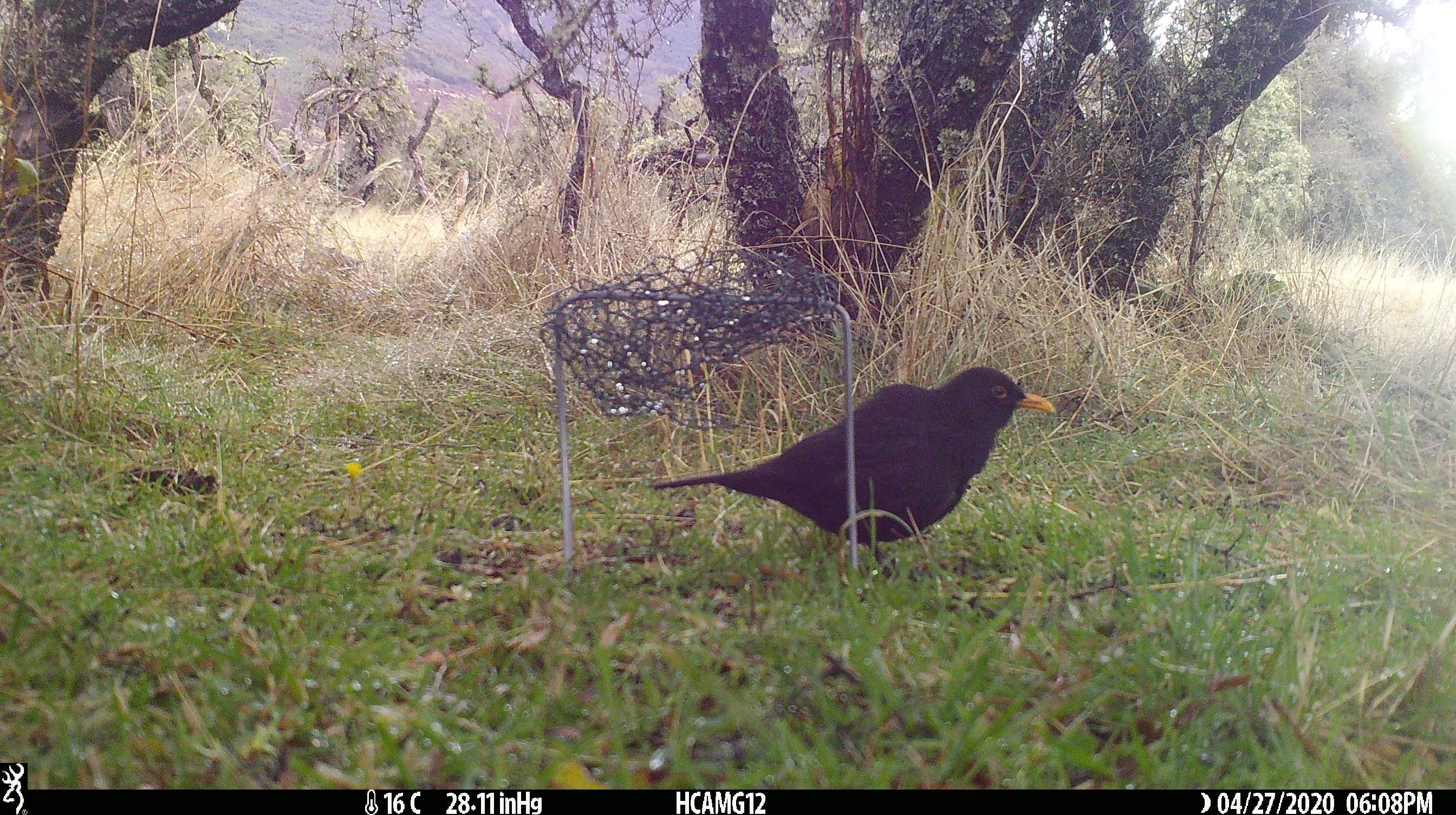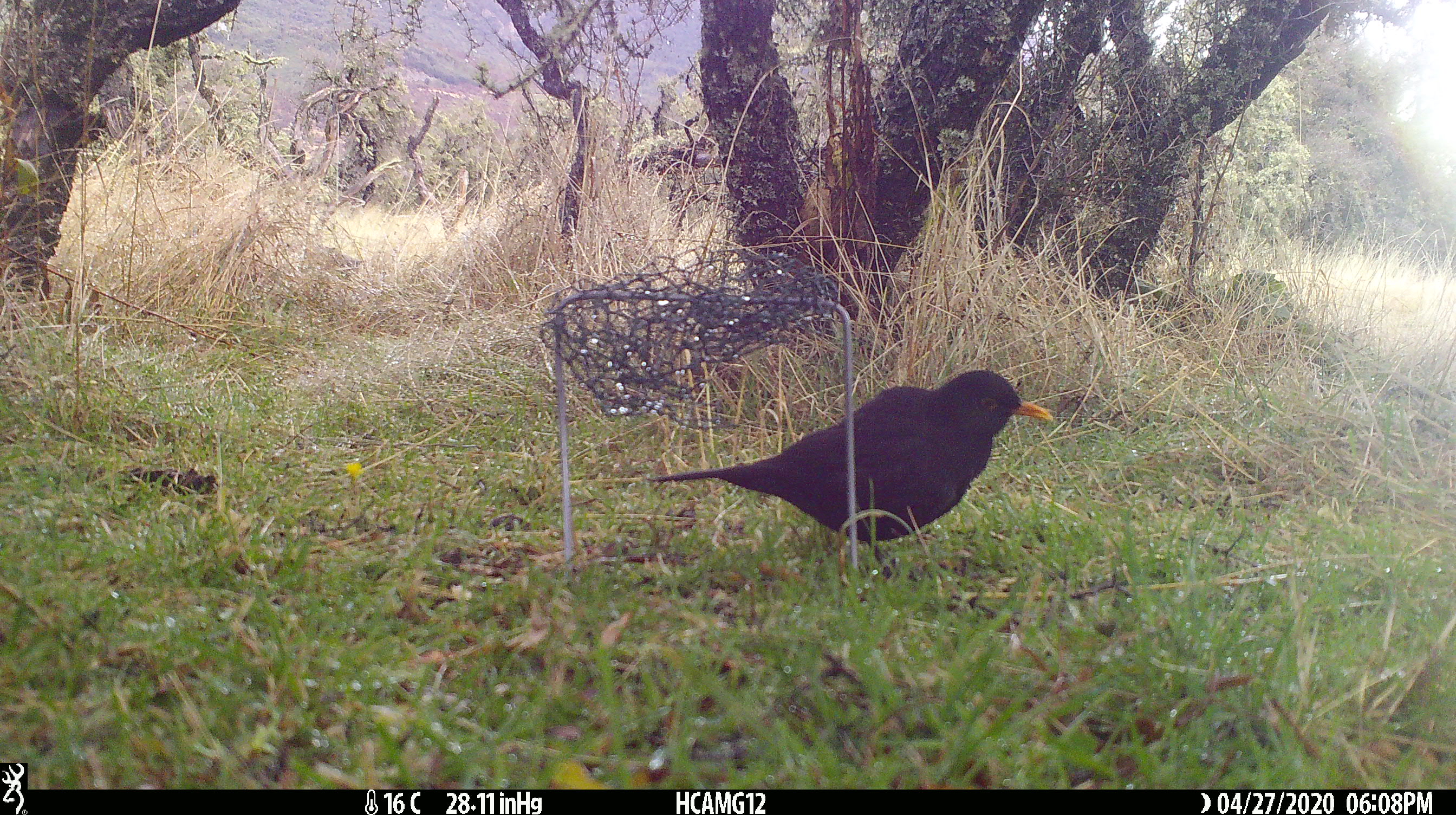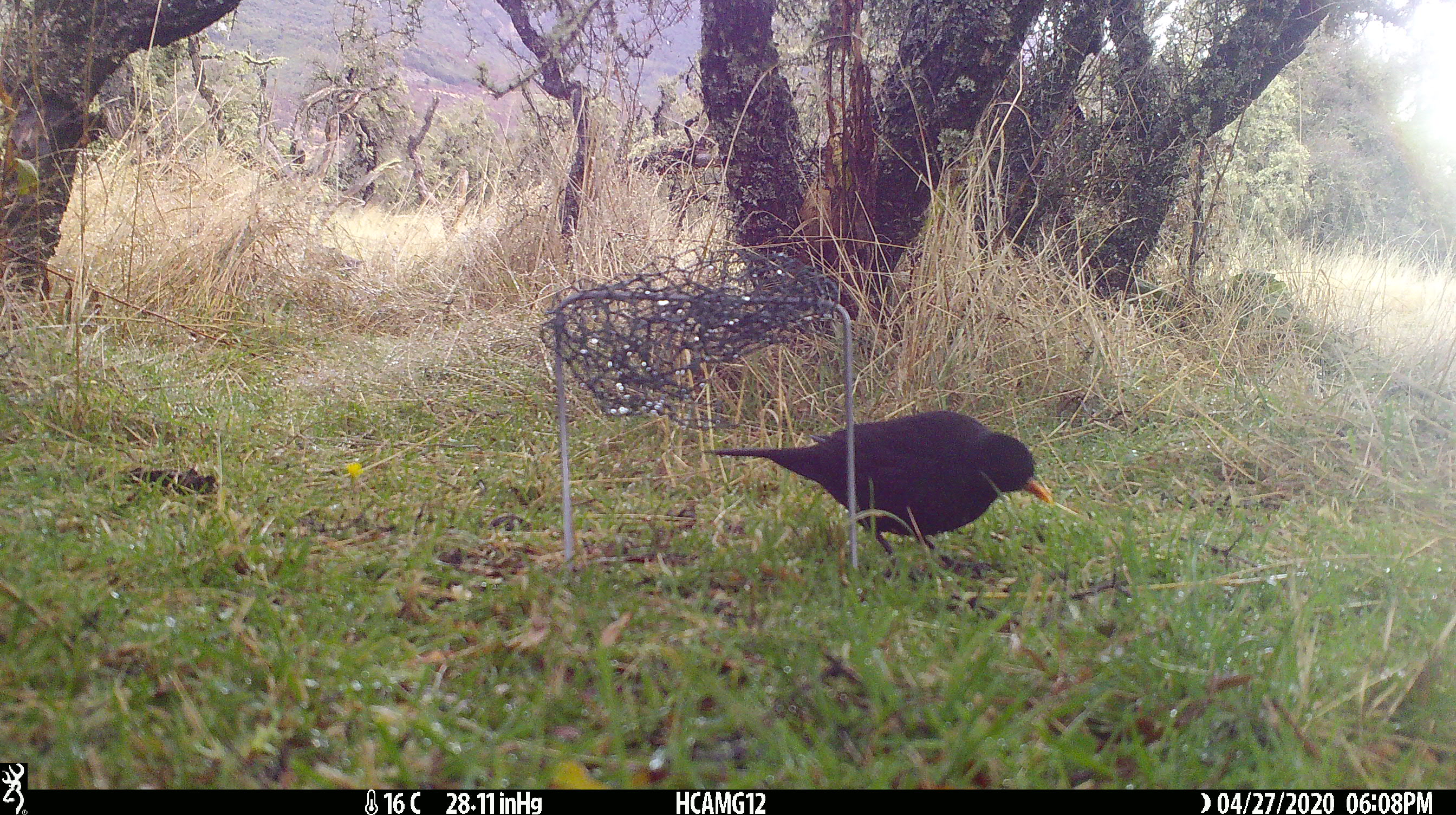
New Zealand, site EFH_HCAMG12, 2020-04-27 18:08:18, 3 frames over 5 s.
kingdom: Animalia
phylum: Chordata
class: Aves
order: Passeriformes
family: Turdidae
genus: Turdus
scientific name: Turdus merula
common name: eurasian blackbird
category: blackbird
Blackbird (eurasian blackbird) (Turdus merula).